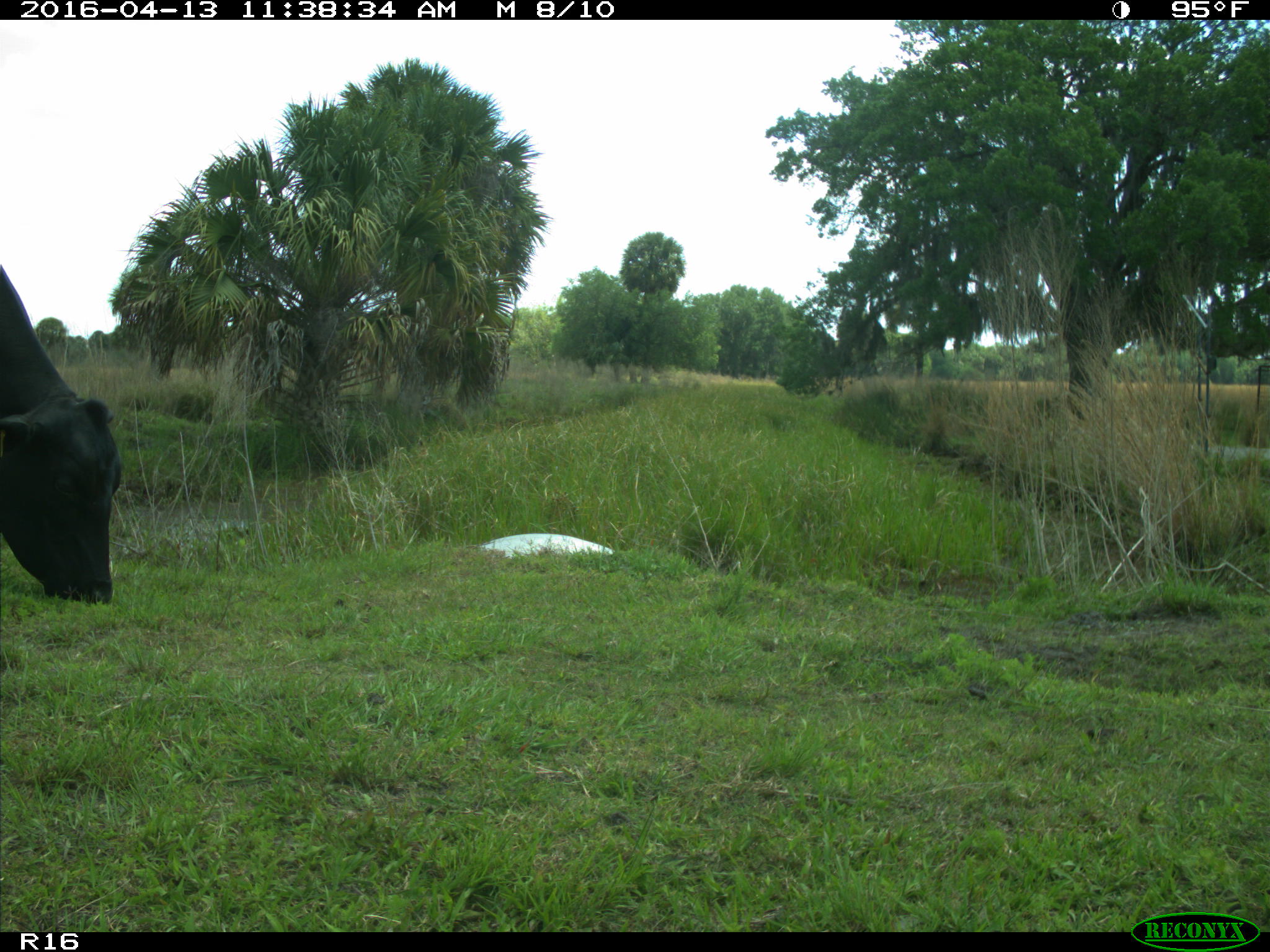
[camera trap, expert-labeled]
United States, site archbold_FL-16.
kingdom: Animalia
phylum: Chordata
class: Mammalia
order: Artiodactyla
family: Bovidae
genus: Bos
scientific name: Bos taurus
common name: domestic cow